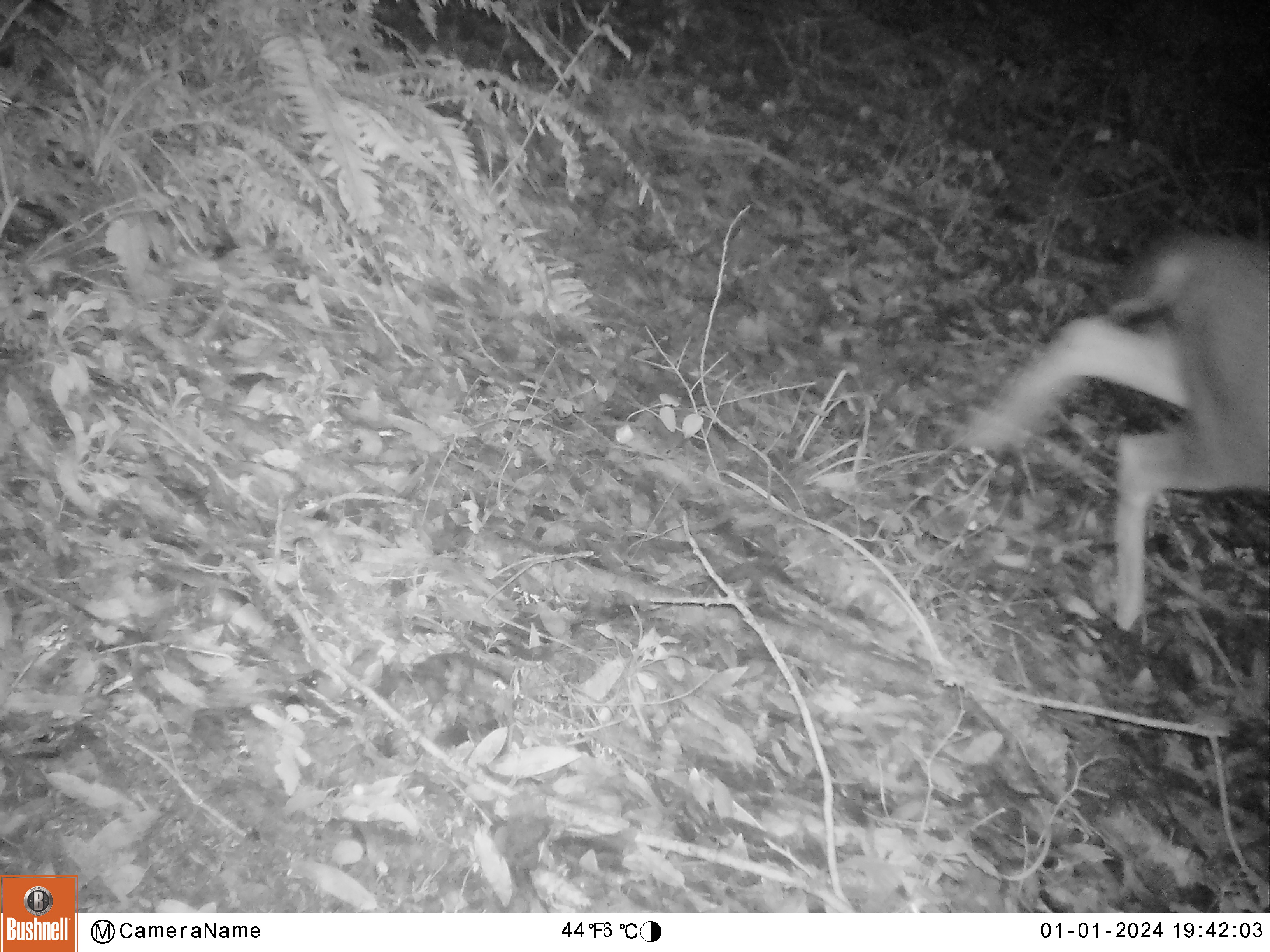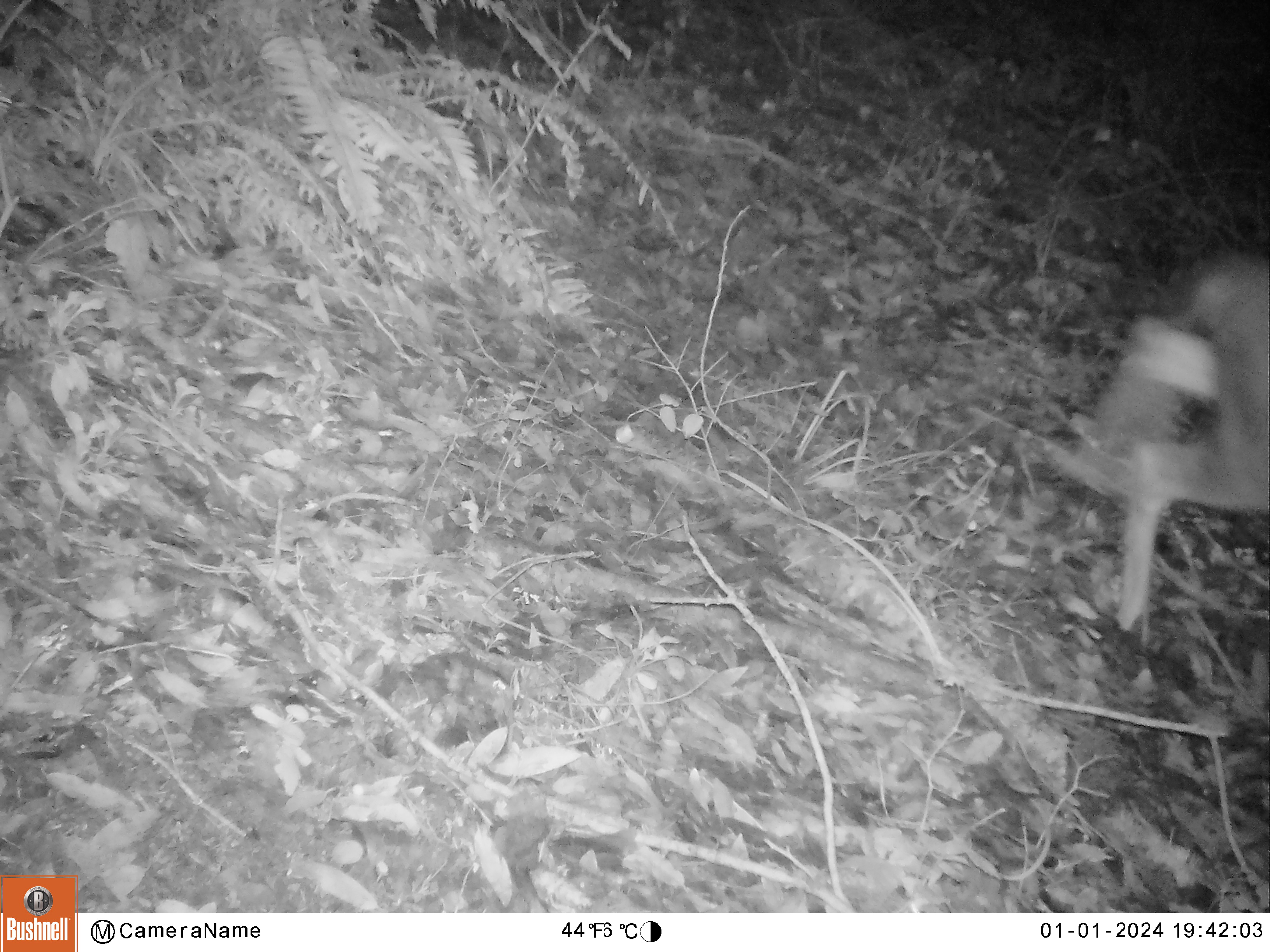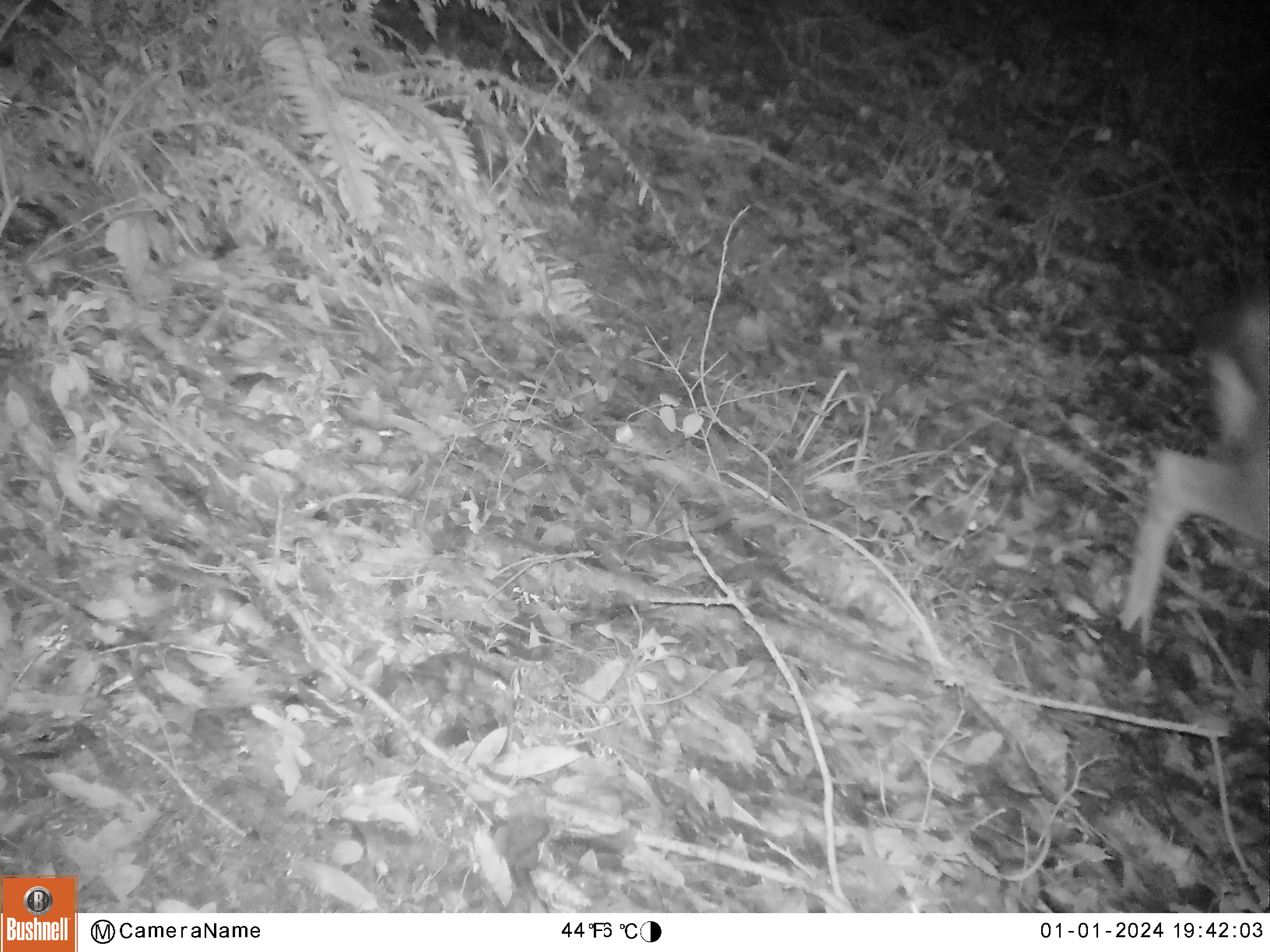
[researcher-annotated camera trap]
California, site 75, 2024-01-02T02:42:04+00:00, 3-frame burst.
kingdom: Animalia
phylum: Chordata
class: Mammalia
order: Artiodactyla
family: Cervidae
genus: Odocoileus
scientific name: Odocoileus hemionus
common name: mule deer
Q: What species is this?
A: Mule deer (Odocoileus hemionus).